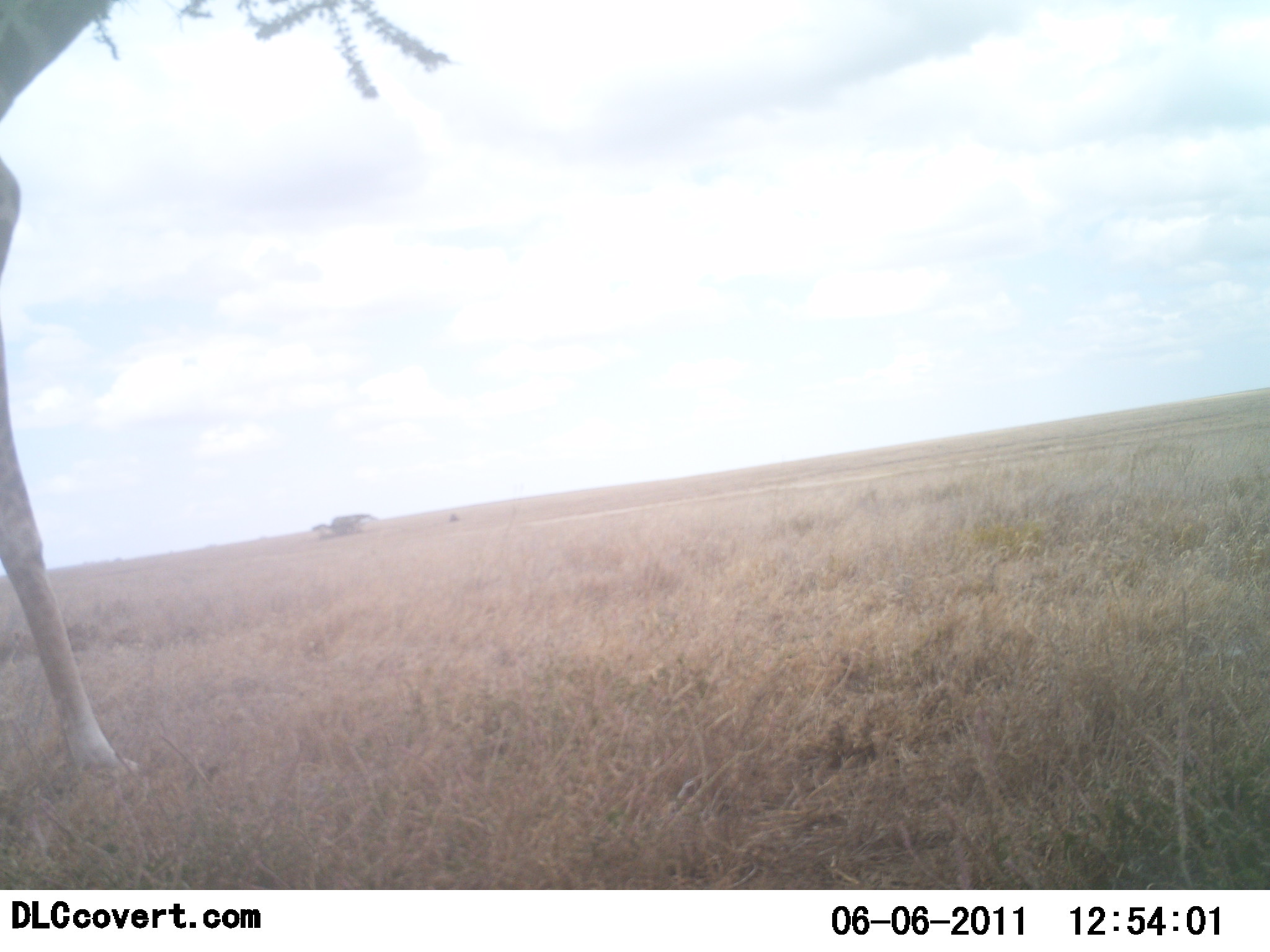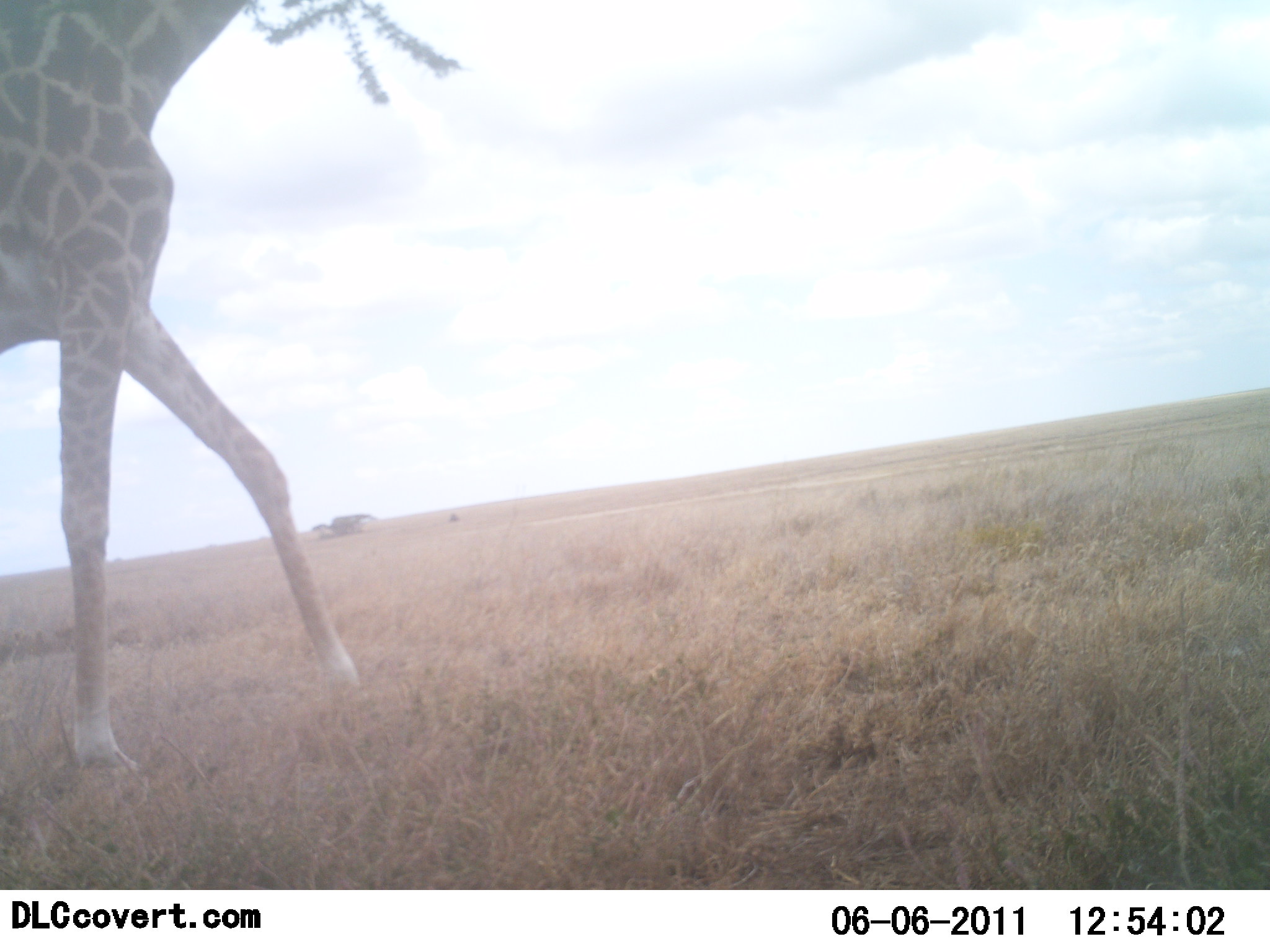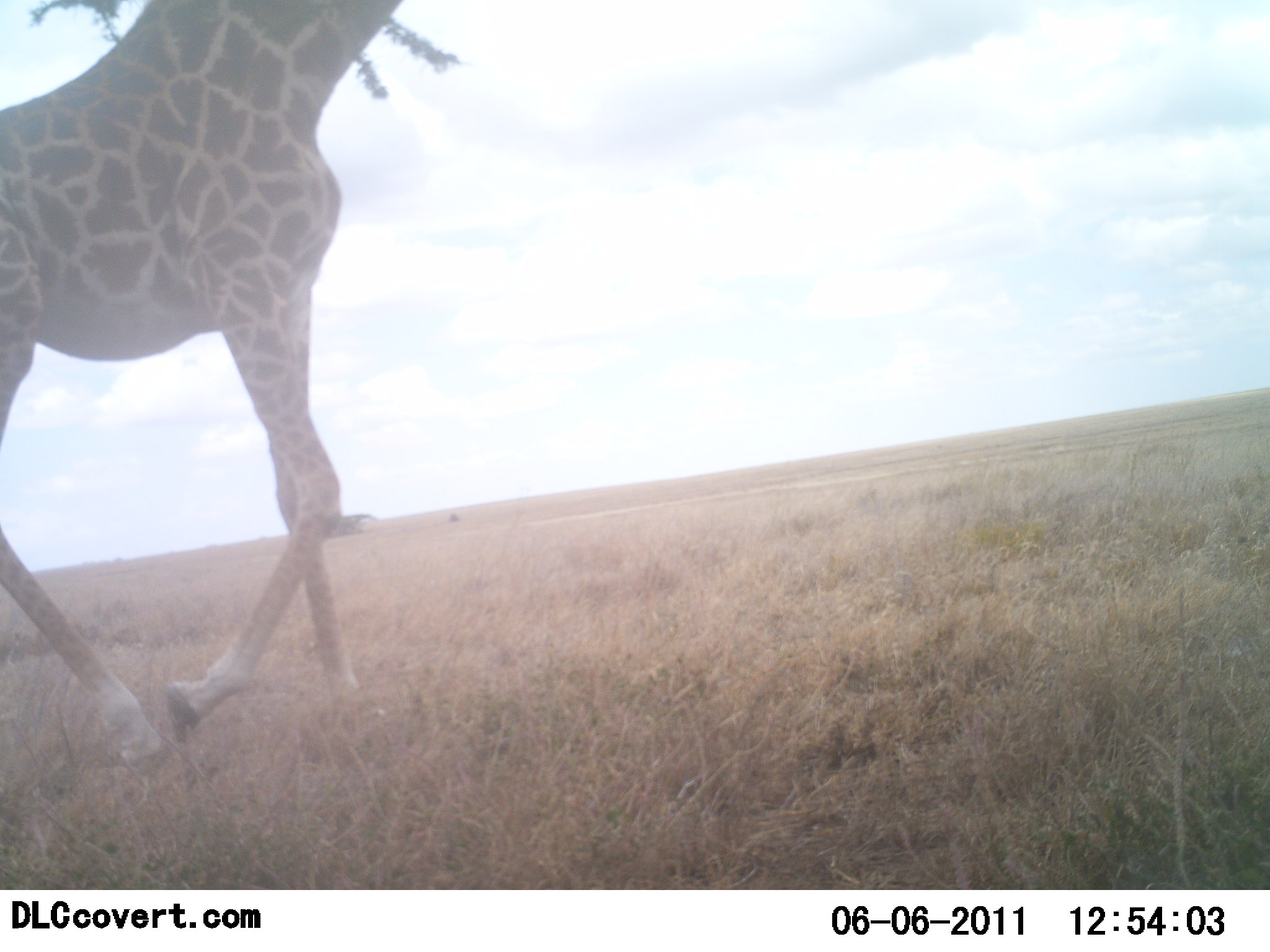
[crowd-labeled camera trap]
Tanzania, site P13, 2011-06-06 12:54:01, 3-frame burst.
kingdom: Animalia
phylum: Chordata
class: Mammalia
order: Artiodactyla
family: Giraffidae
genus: Giraffa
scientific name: Giraffa camelopardalis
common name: giraffe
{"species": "giraffe (Giraffa camelopardalis)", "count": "1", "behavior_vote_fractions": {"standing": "14%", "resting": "0%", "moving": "86%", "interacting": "0%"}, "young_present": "0%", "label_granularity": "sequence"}